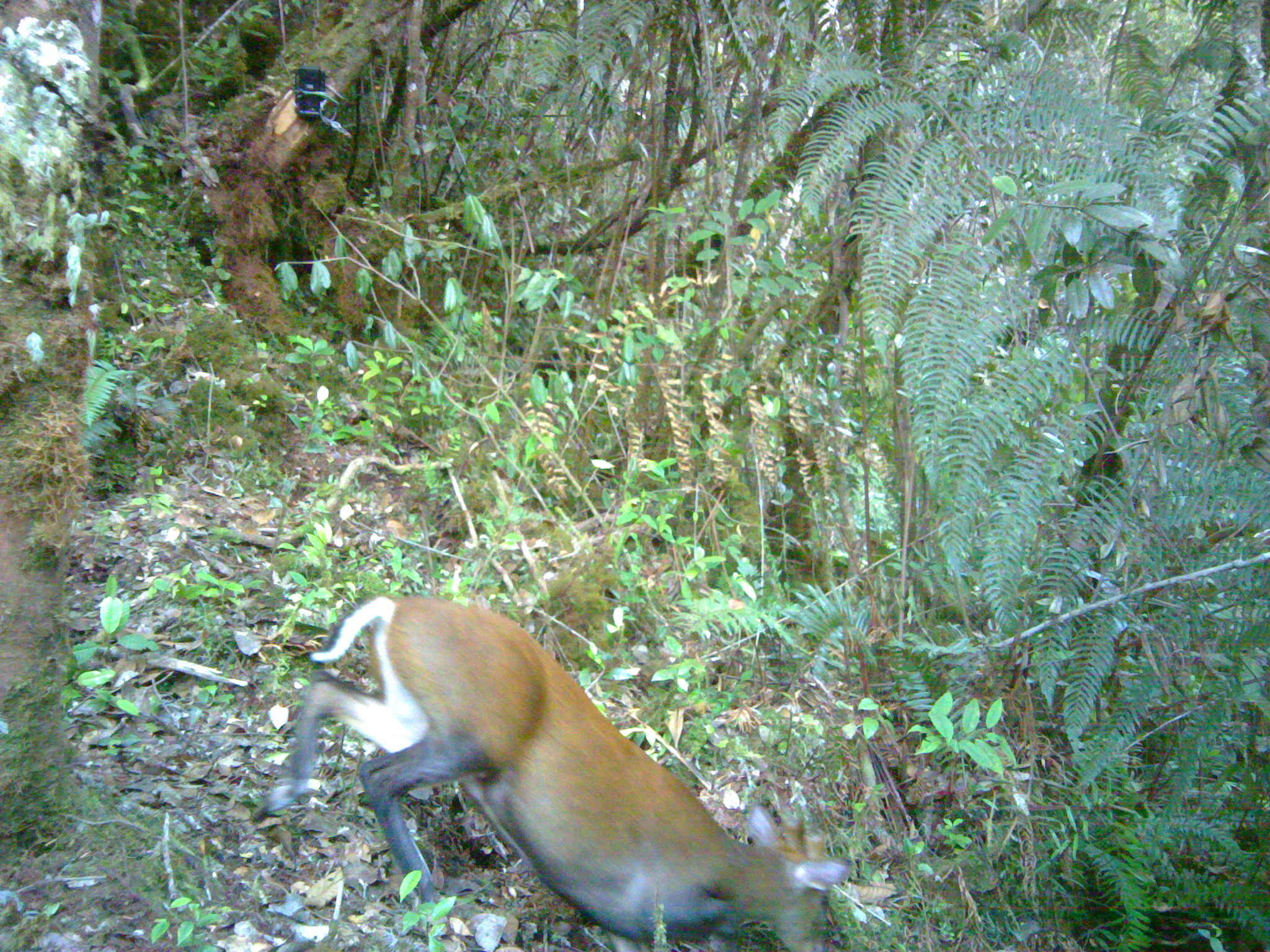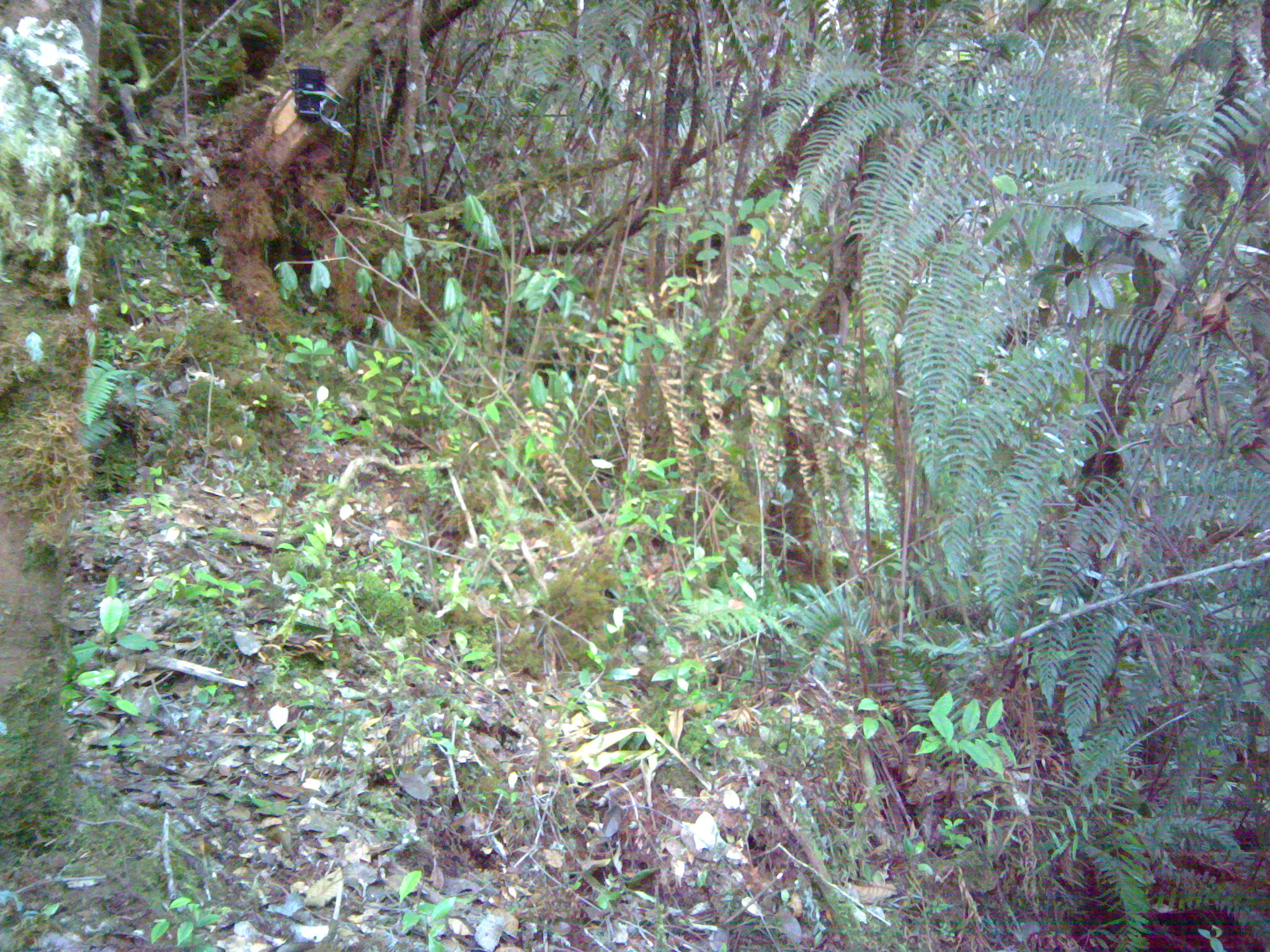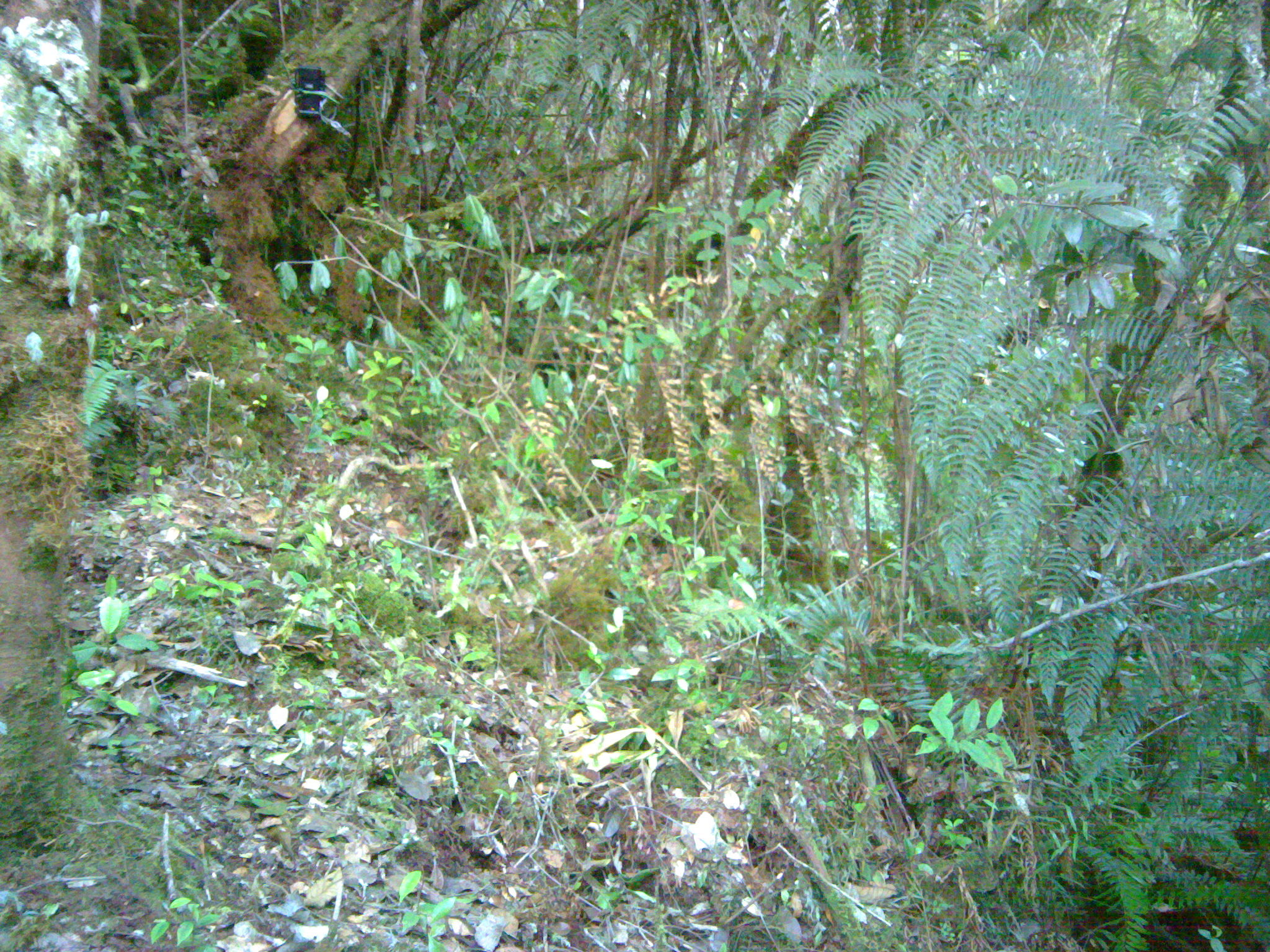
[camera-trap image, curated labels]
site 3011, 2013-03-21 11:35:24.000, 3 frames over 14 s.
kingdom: Animalia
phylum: Chordata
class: Mammalia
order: Artiodactyla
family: Cervidae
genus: Muntiacus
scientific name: Muntiacus muntjak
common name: southern red muntjac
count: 1